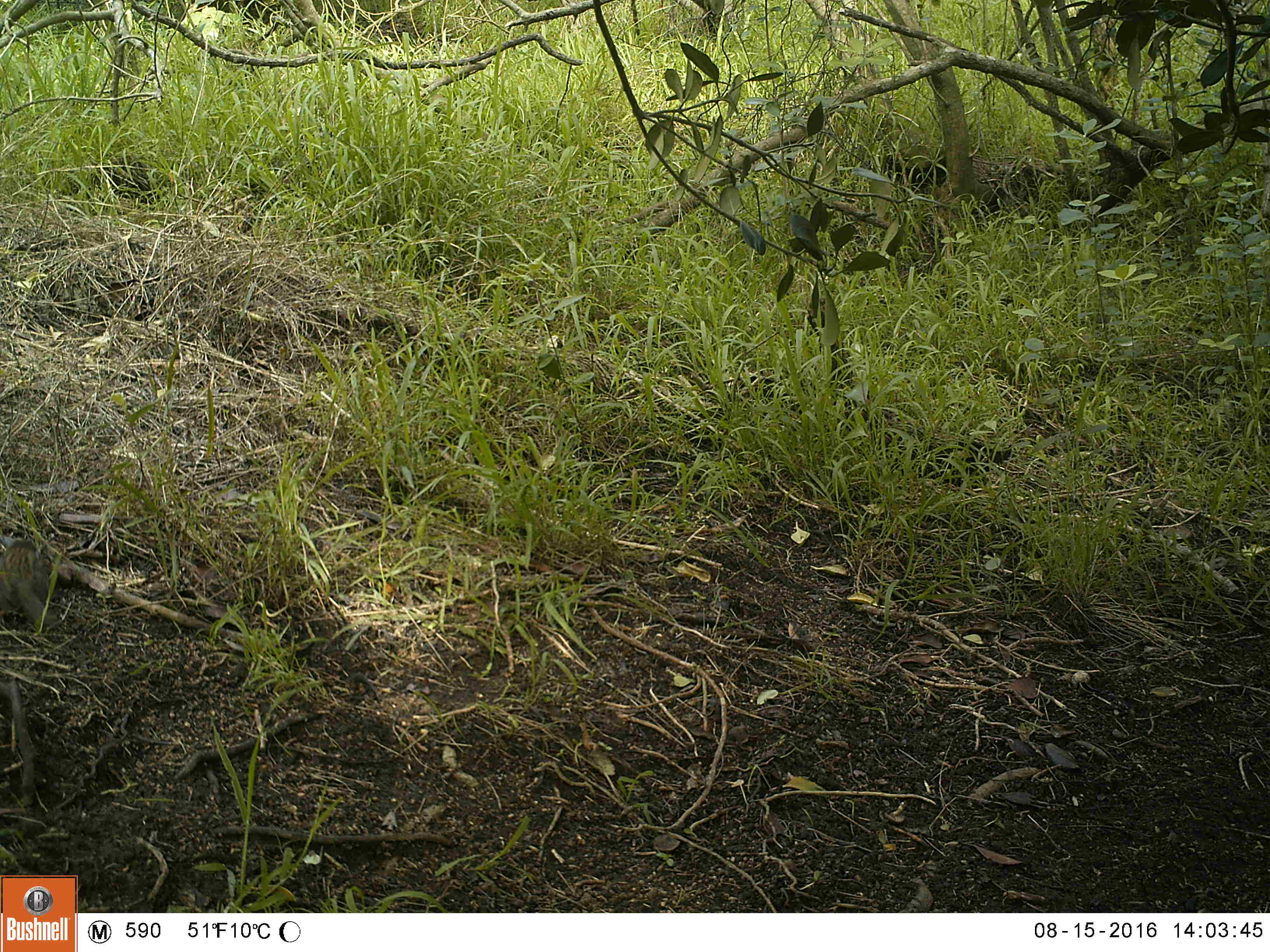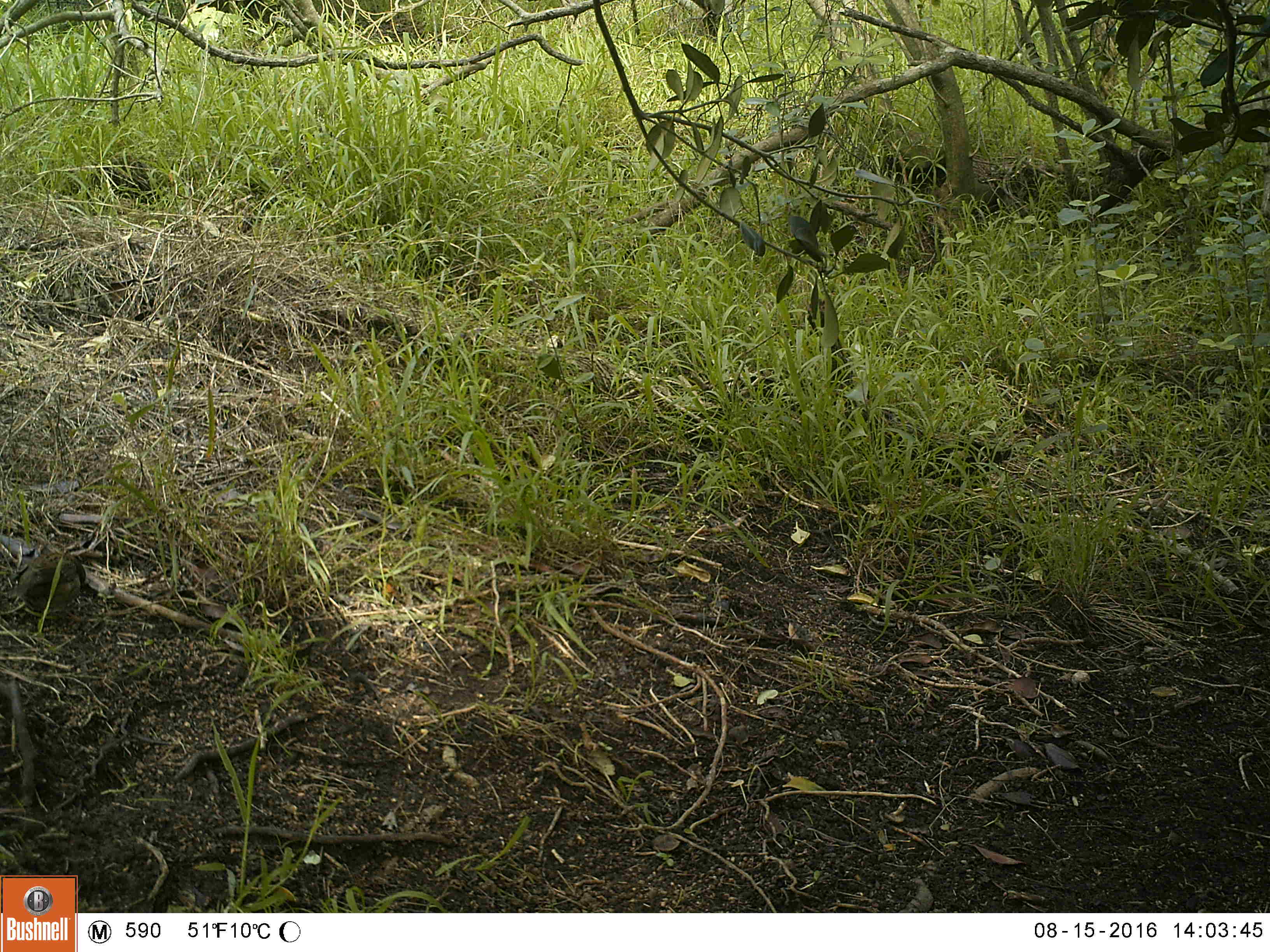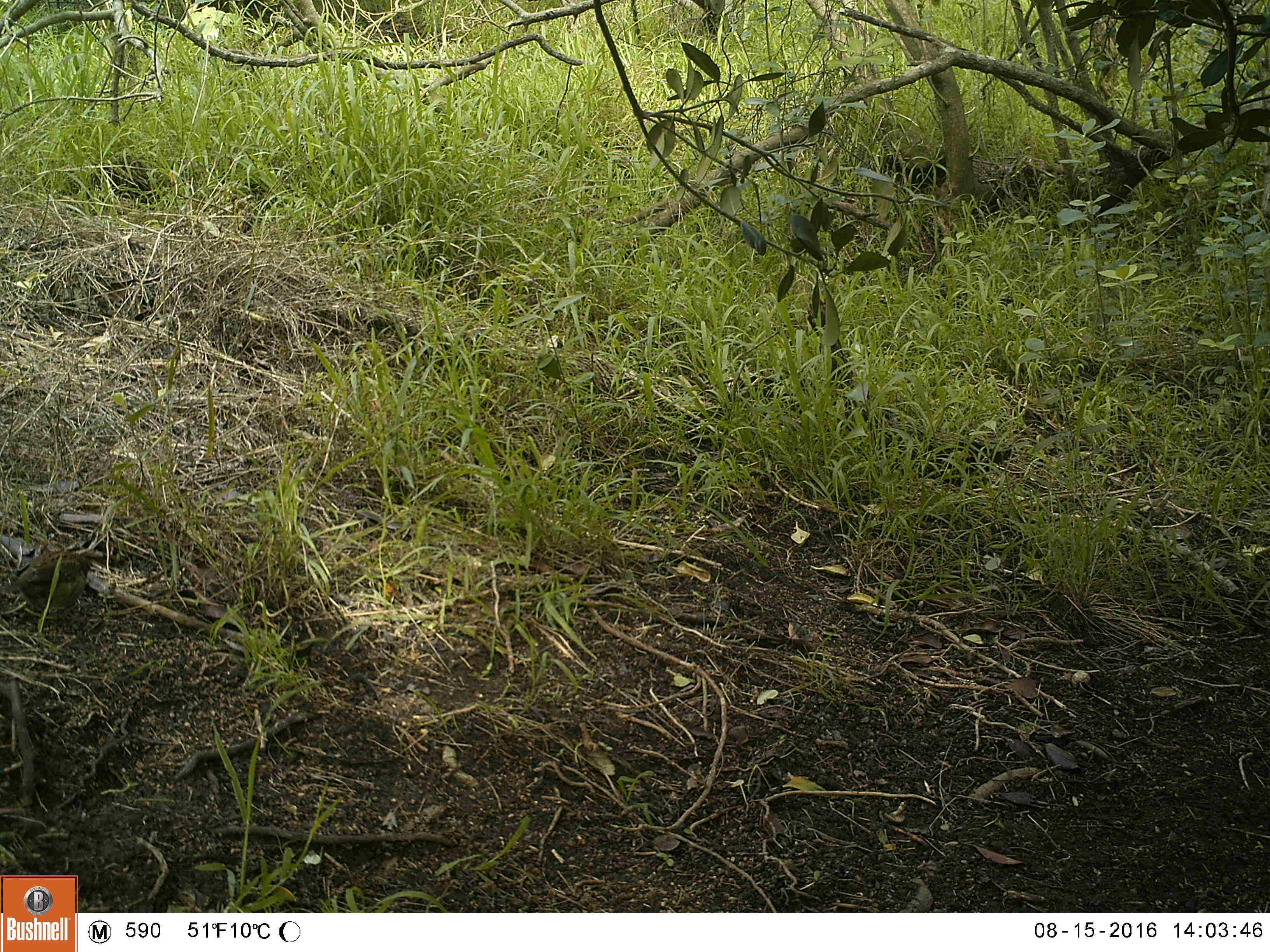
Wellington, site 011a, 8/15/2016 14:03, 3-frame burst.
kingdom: Animalia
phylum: Chordata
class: Aves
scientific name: Aves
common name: bird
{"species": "bird (Aves)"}